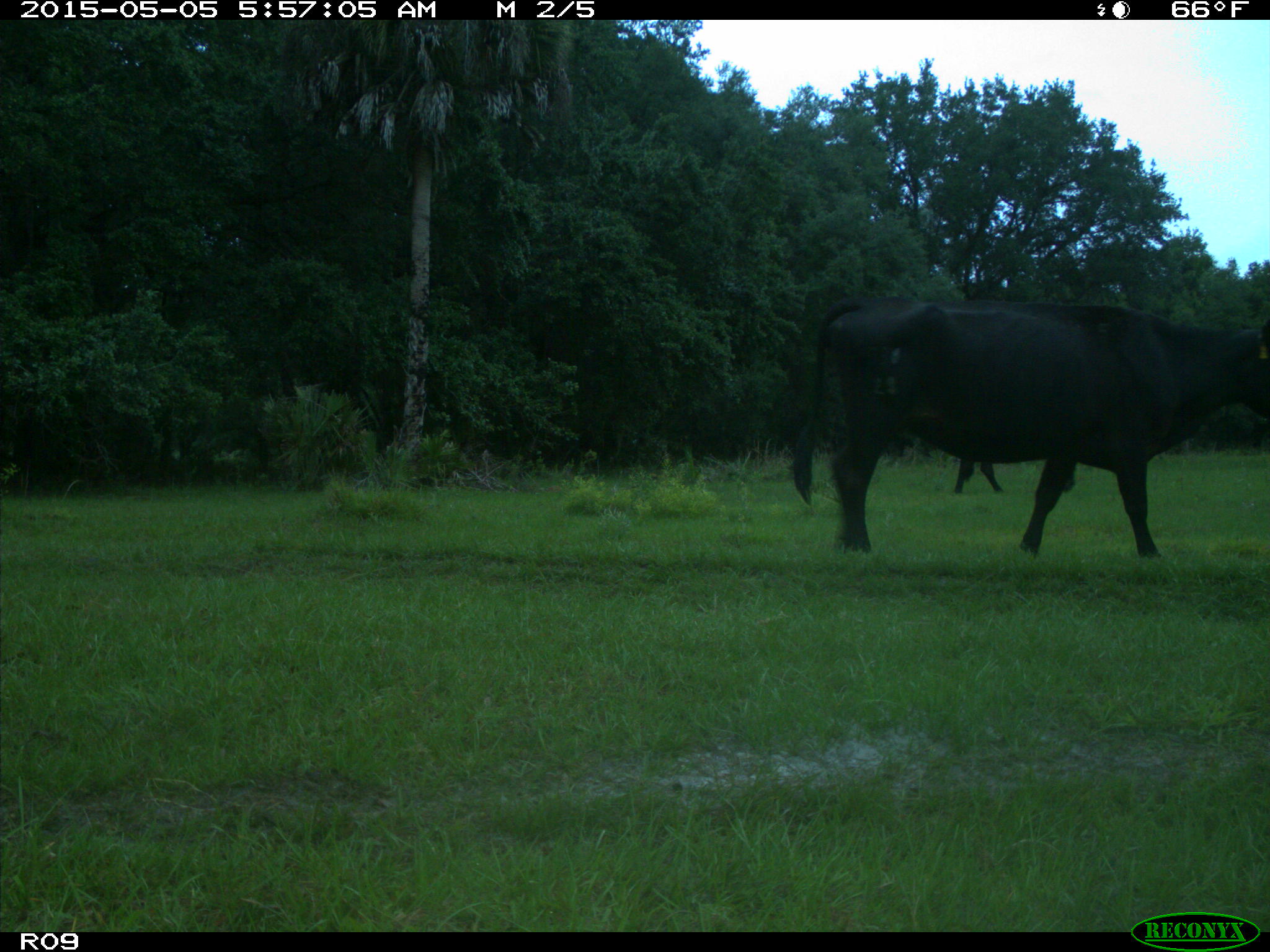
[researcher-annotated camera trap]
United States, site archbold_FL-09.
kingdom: Animalia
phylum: Chordata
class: Mammalia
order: Artiodactyla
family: Bovidae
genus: Bos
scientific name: Bos taurus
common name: domestic cow